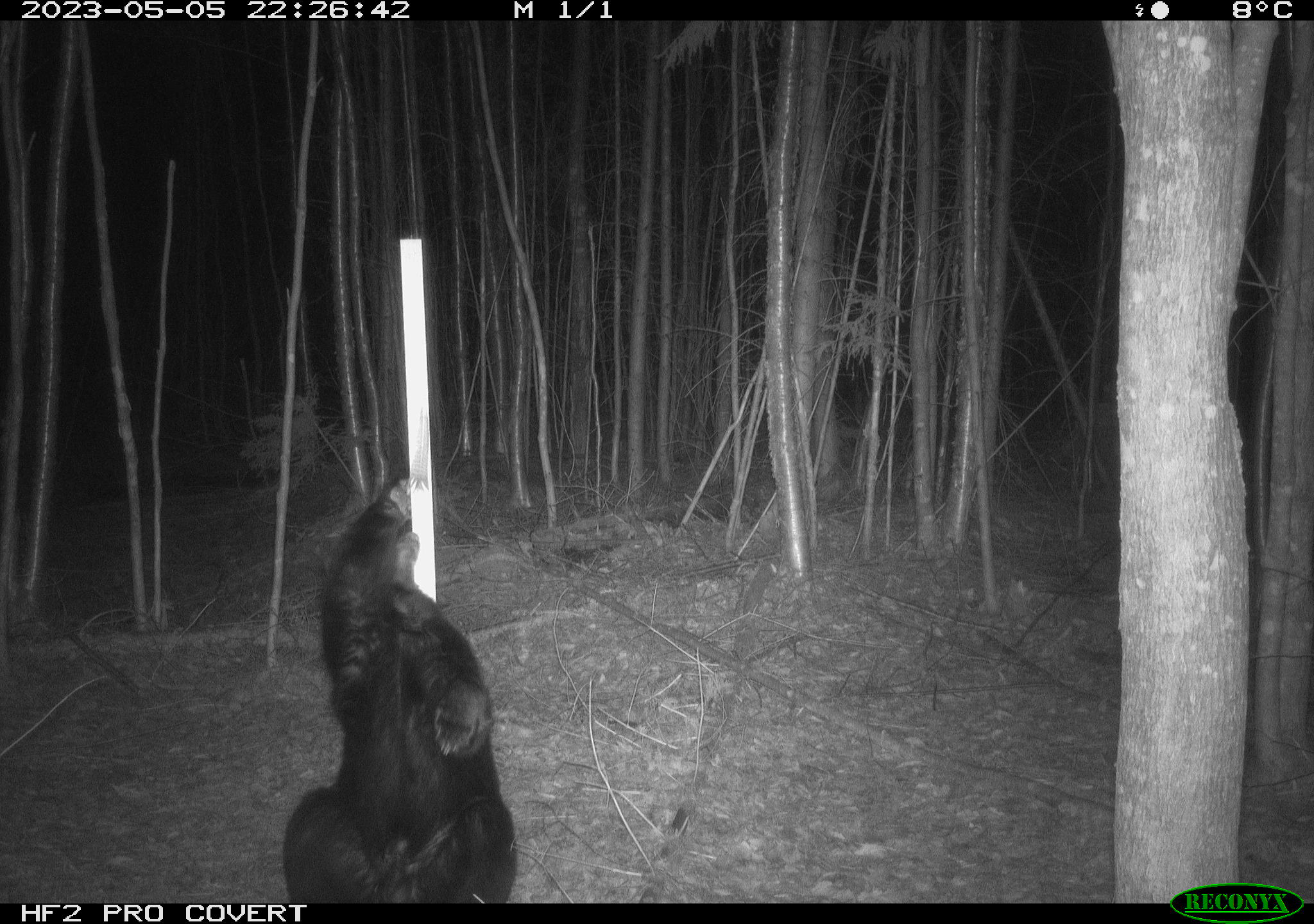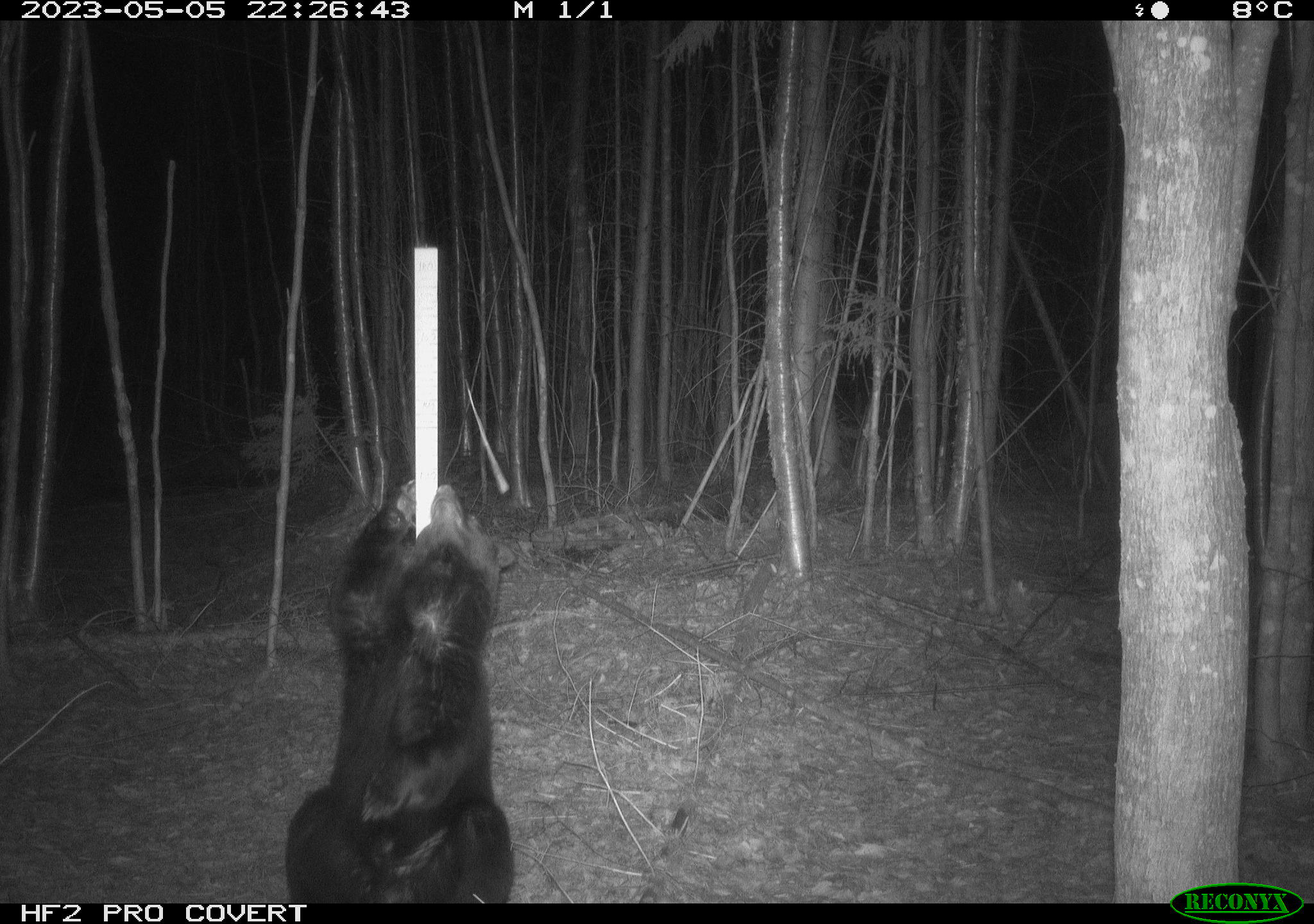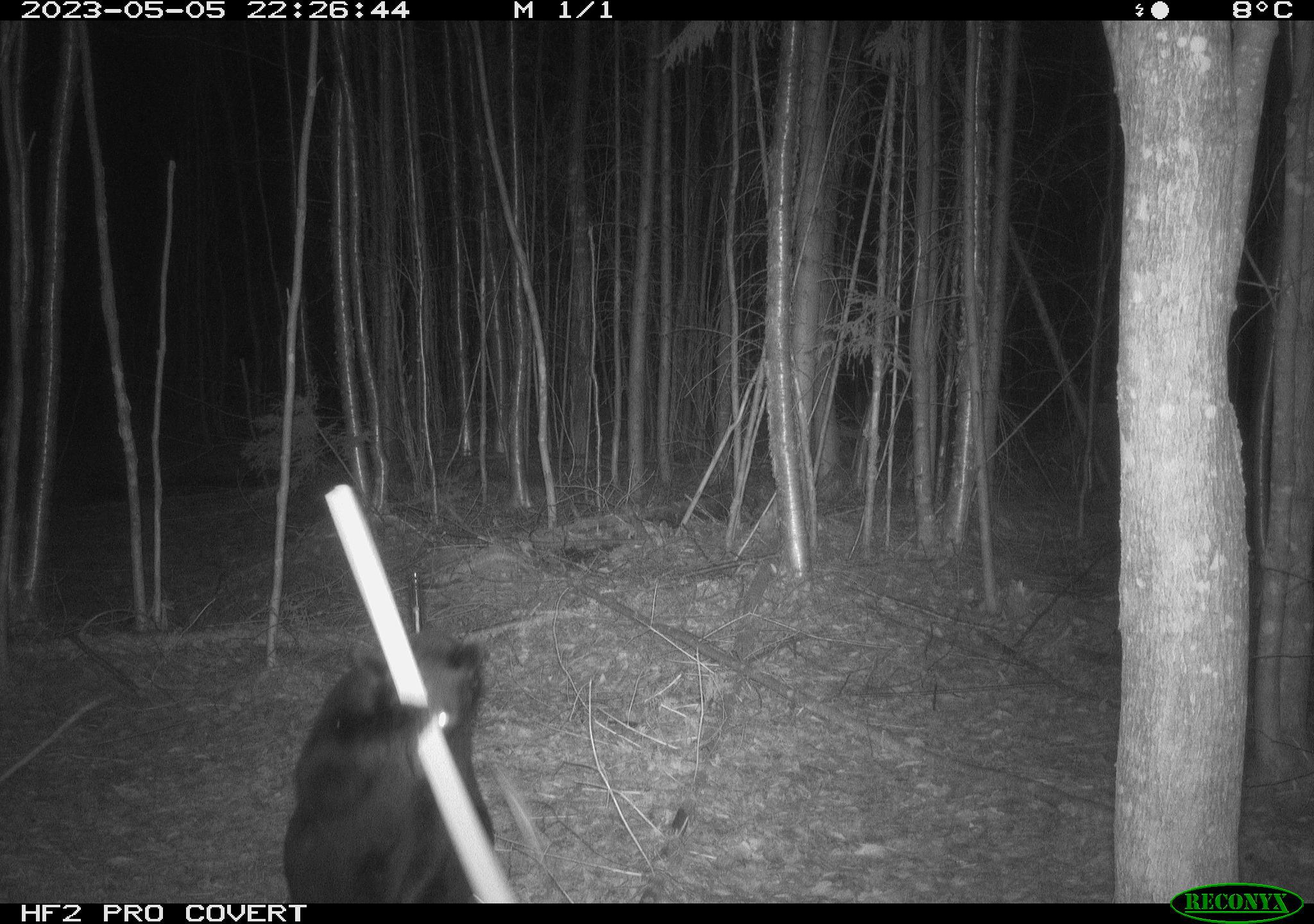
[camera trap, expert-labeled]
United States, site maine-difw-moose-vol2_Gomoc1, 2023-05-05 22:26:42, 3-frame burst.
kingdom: Animalia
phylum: Chordata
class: Mammalia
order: Carnivora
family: Ursidae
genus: Ursus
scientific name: Ursus americanus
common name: black bear